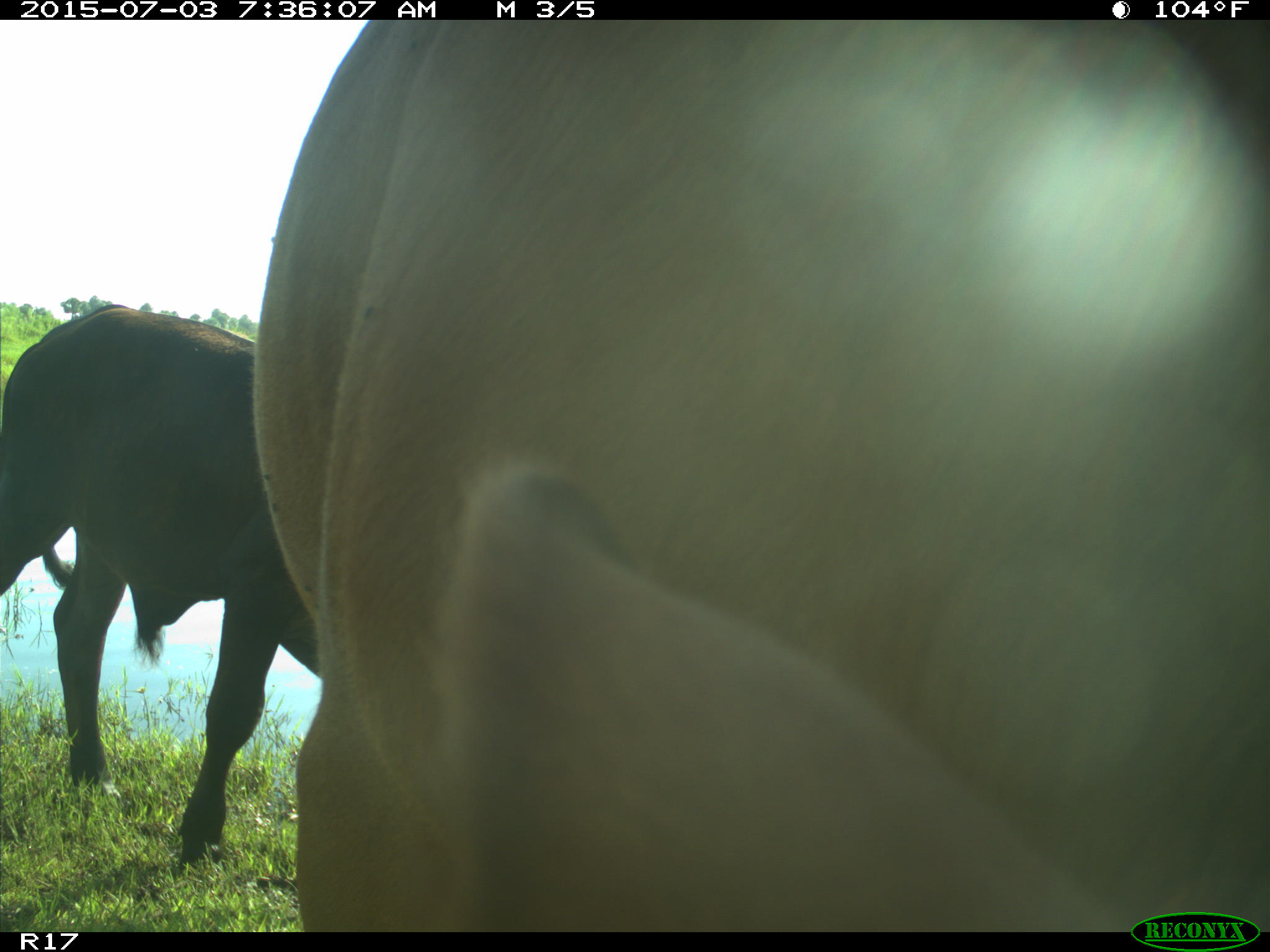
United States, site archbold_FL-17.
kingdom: Animalia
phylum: Chordata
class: Mammalia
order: Artiodactyla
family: Bovidae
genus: Bos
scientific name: Bos taurus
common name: domestic cow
Bos taurus (domestic cow).